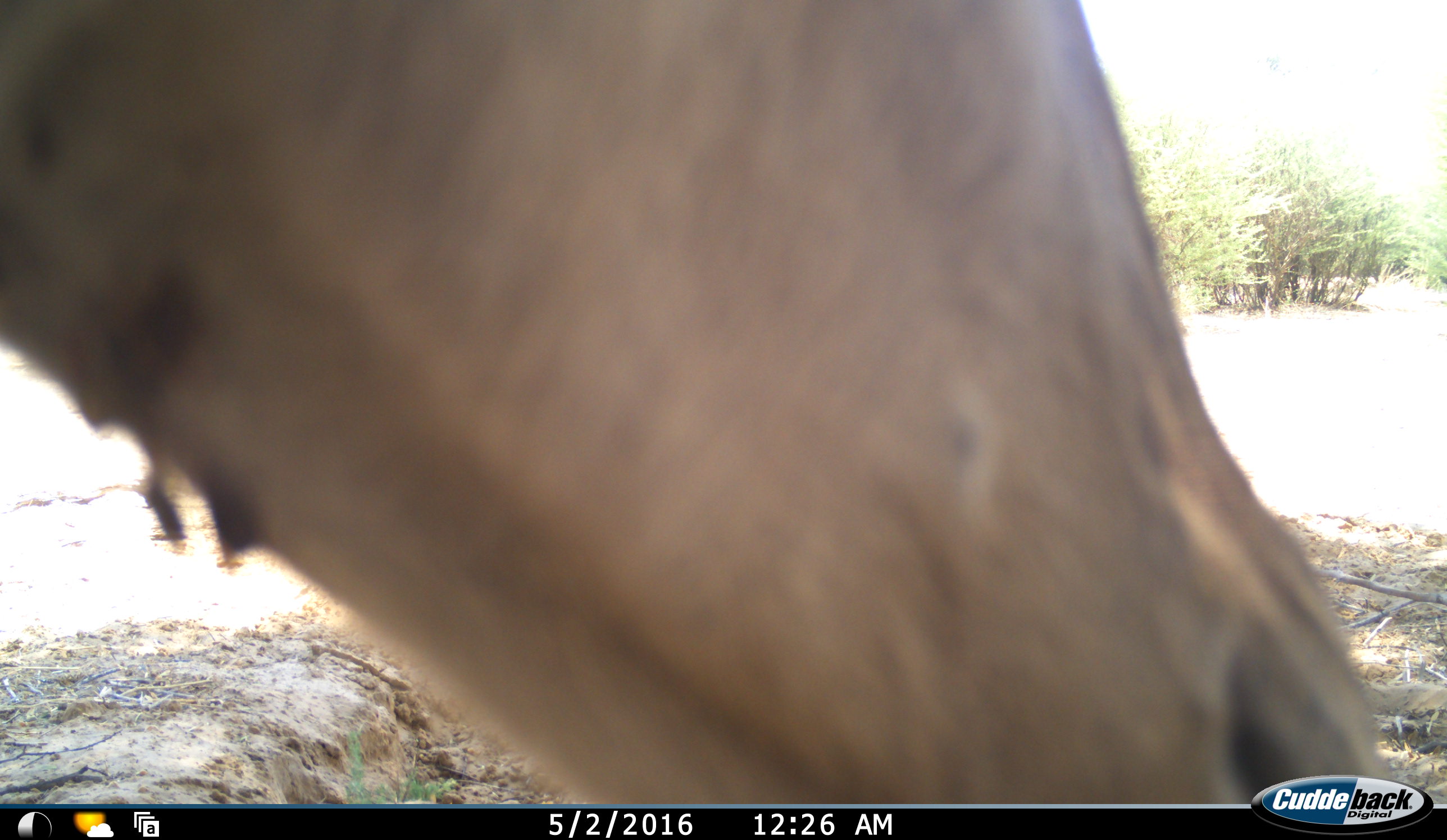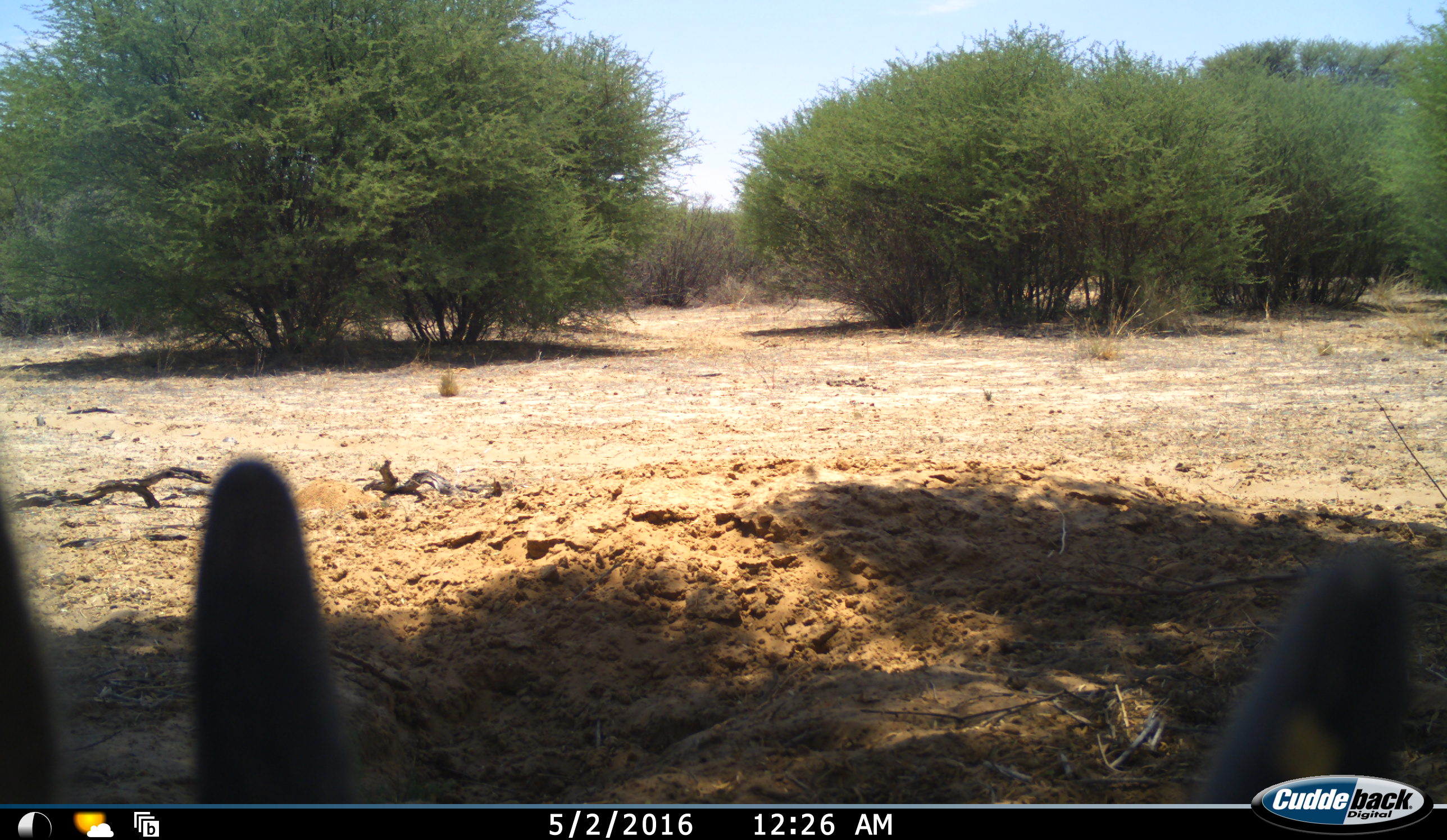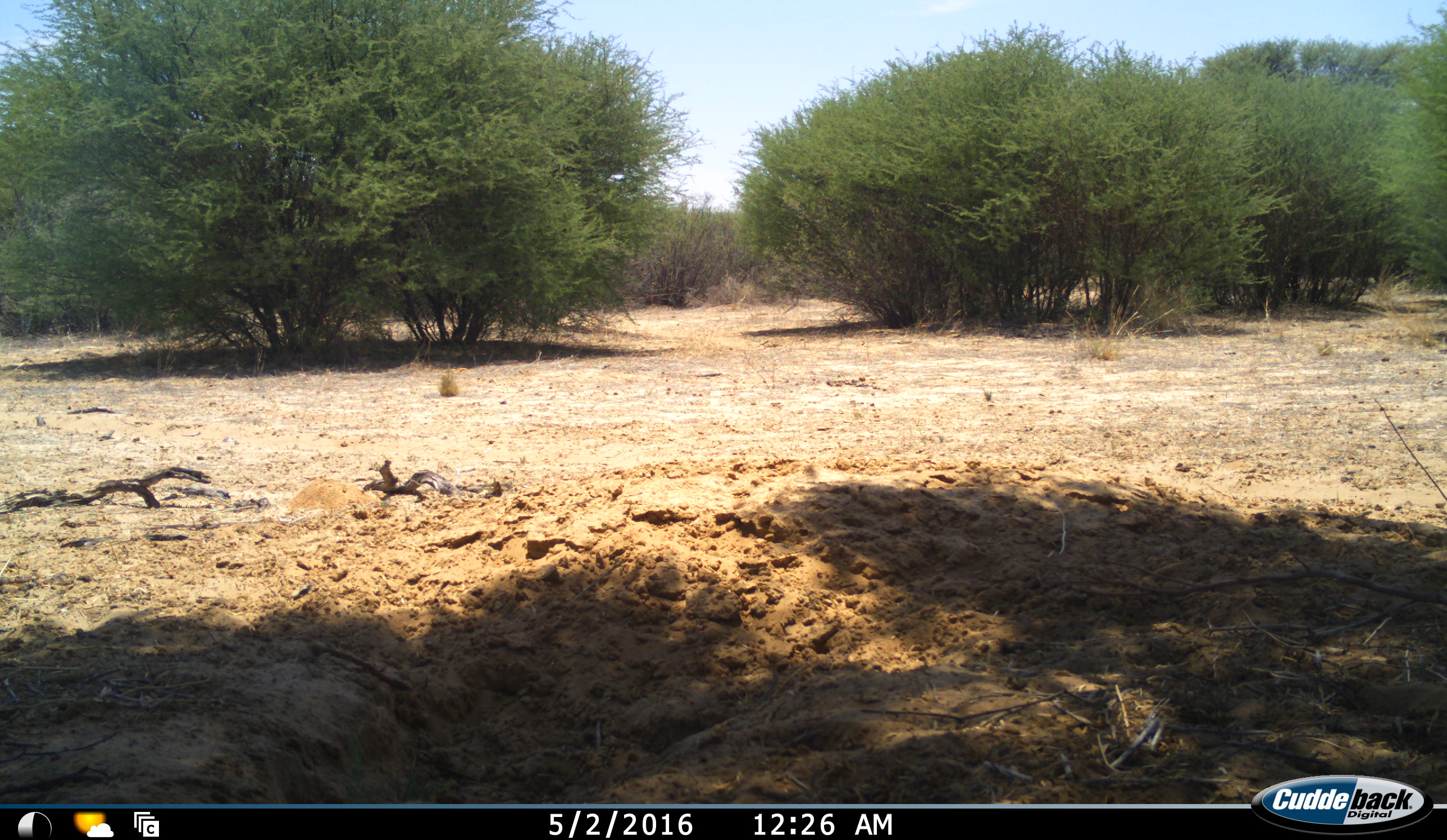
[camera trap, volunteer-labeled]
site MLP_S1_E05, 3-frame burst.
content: unidentified animal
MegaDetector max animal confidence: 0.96